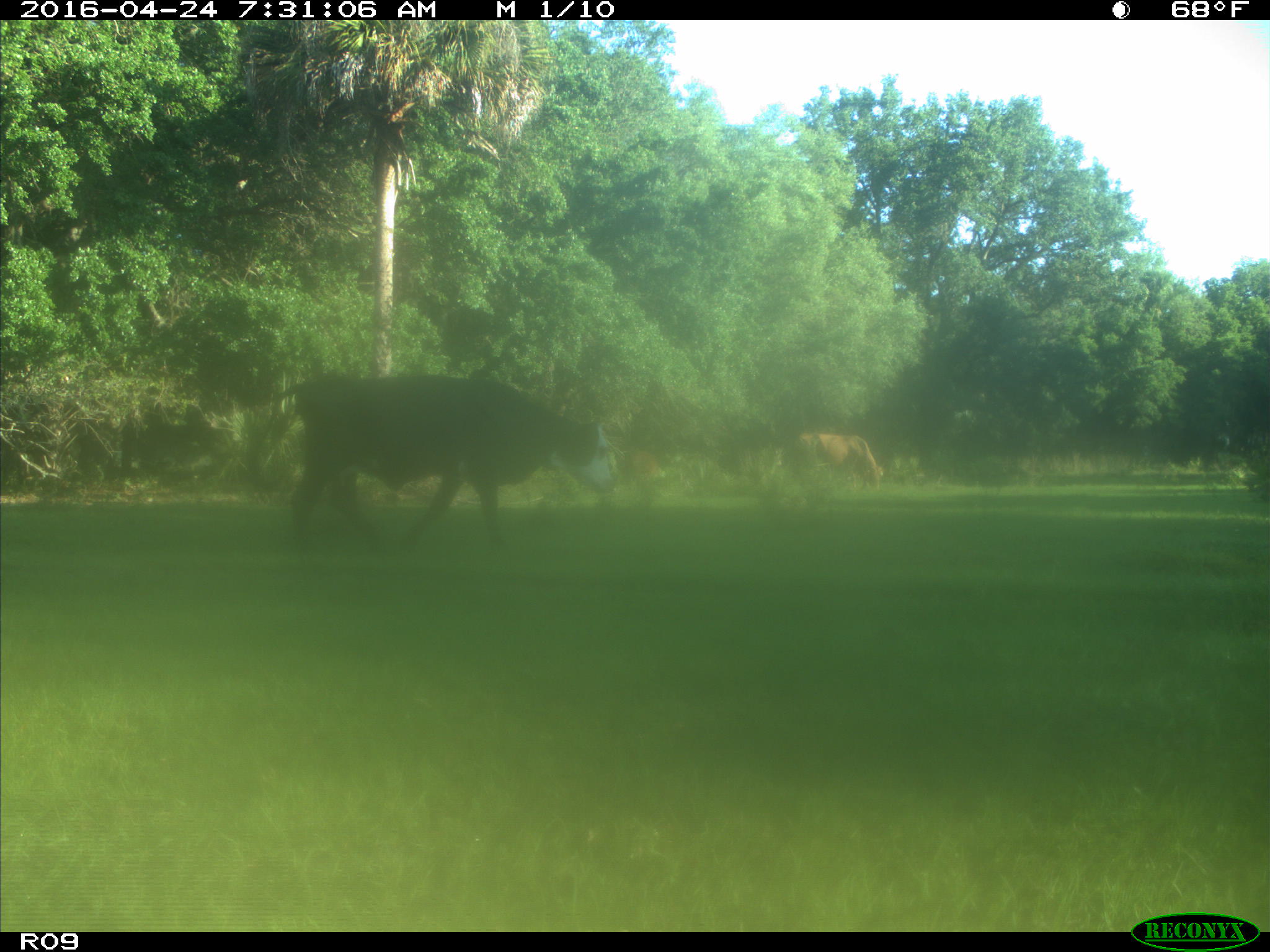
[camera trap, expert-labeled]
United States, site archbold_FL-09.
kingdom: Animalia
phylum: Chordata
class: Mammalia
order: Artiodactyla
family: Bovidae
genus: Bos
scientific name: Bos taurus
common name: domestic cow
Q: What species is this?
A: Bos taurus (domestic cow).